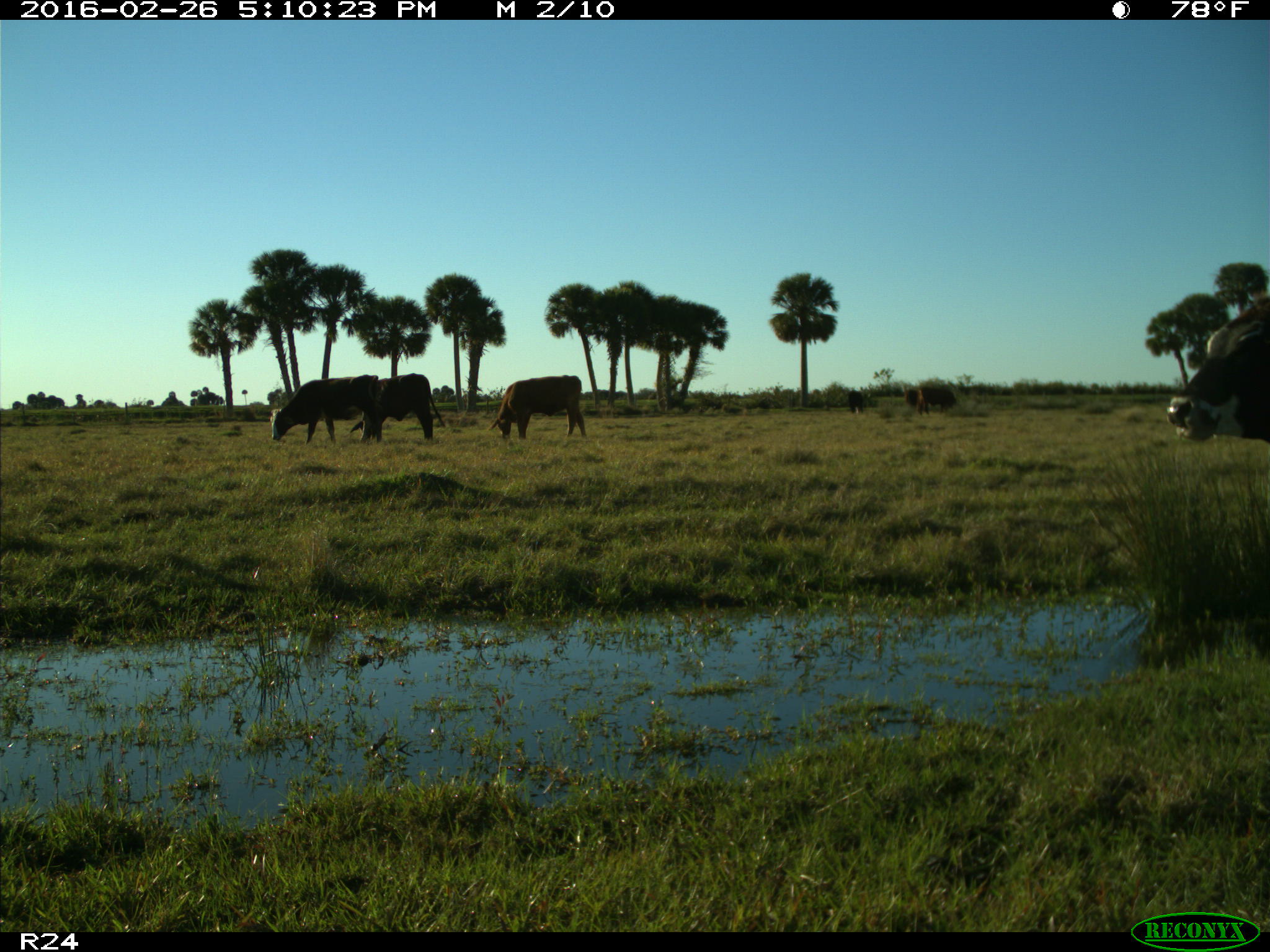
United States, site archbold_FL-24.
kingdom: Animalia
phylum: Chordata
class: Mammalia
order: Artiodactyla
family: Bovidae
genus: Bos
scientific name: Bos taurus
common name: domestic cow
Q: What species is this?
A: Bos taurus (domestic cow).